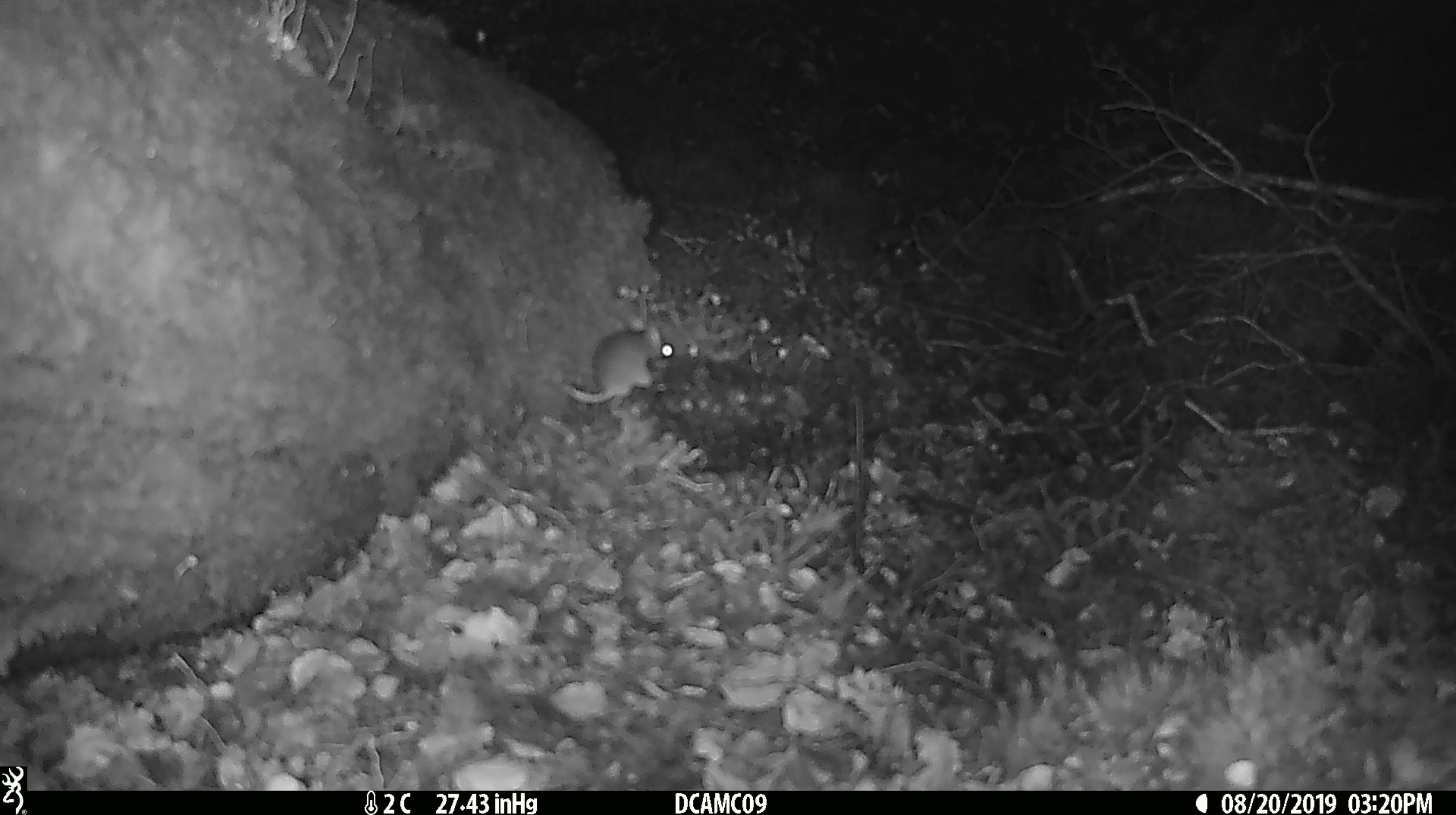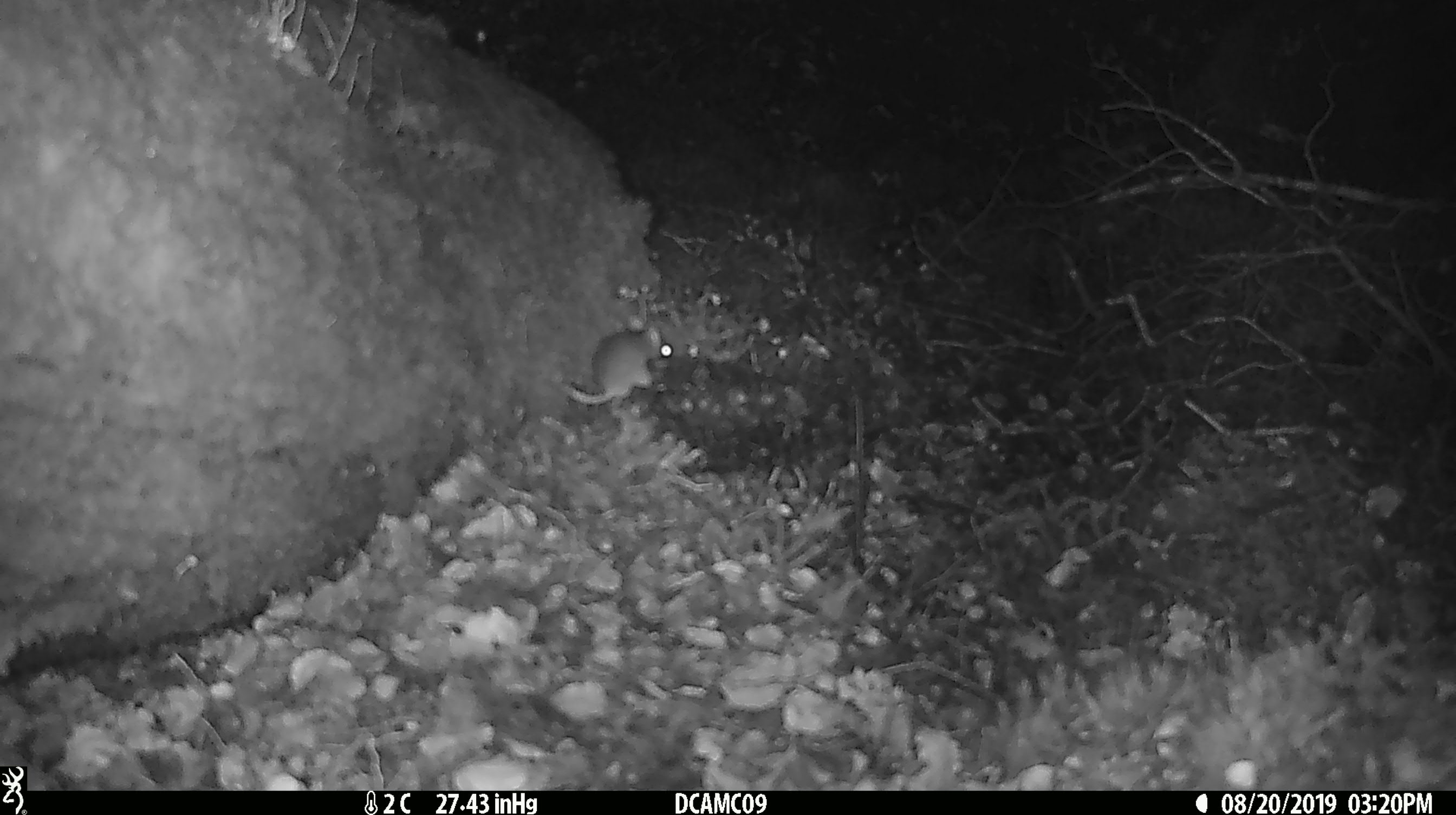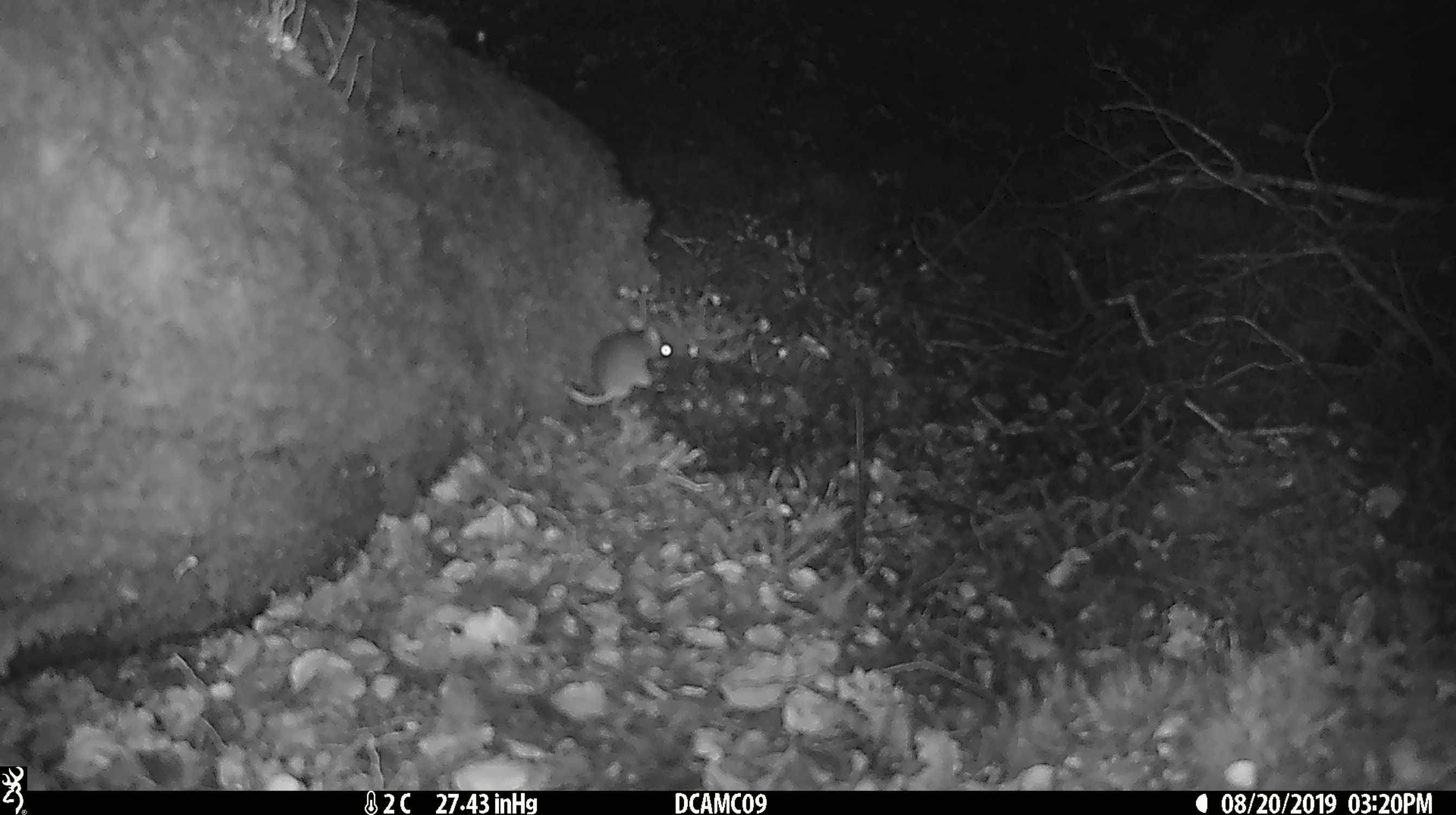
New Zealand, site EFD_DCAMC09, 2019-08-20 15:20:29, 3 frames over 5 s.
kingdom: Animalia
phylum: Chordata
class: Mammalia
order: Rodentia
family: Muridae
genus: Mus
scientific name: Mus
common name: mouse